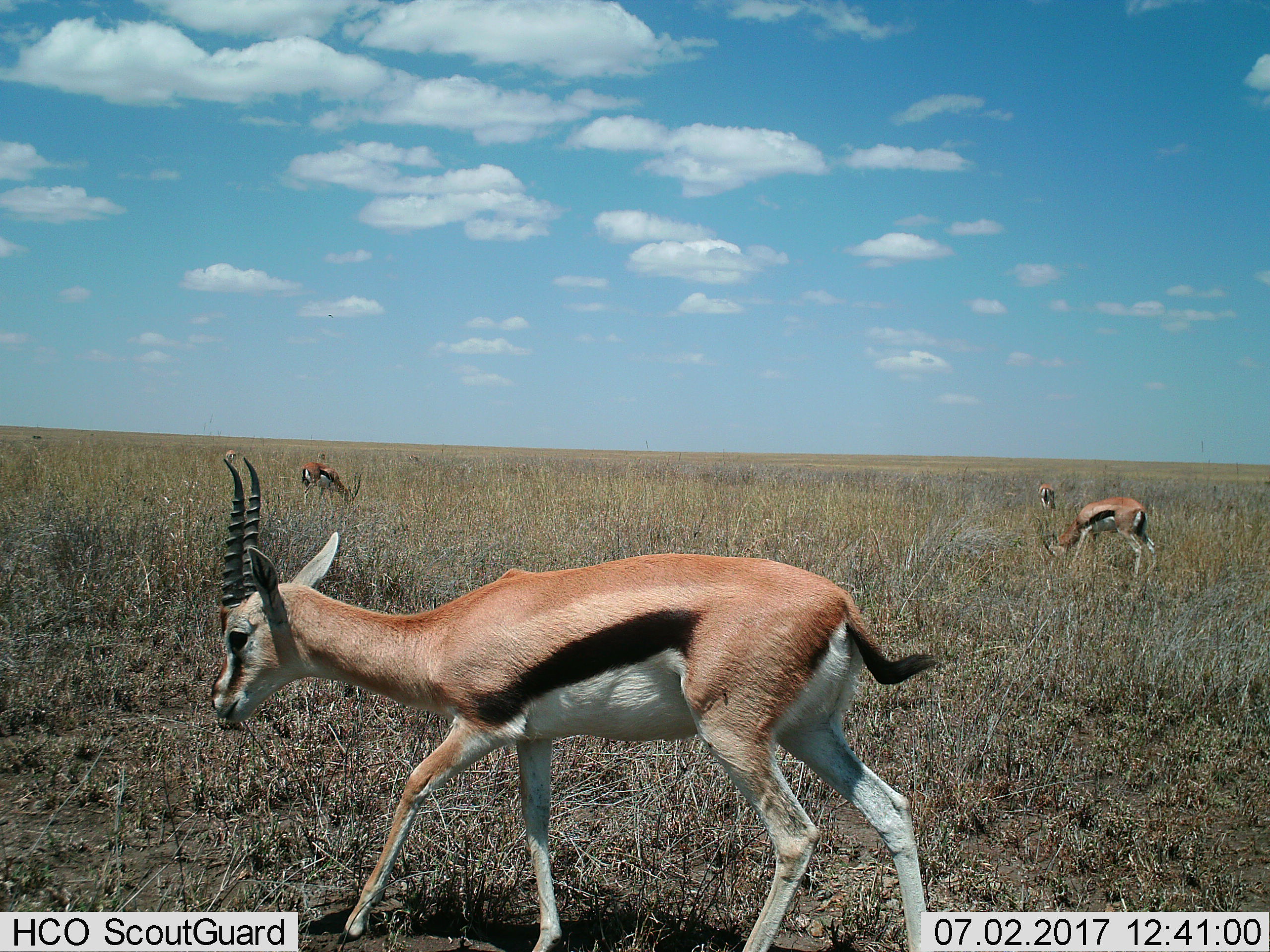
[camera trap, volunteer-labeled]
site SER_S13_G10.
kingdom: Animalia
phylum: Chordata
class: Mammalia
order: Artiodactyla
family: Bovidae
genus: Eudorcas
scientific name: Eudorcas thomsonii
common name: thomson's gazelle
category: gazellethomsons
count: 4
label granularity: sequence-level